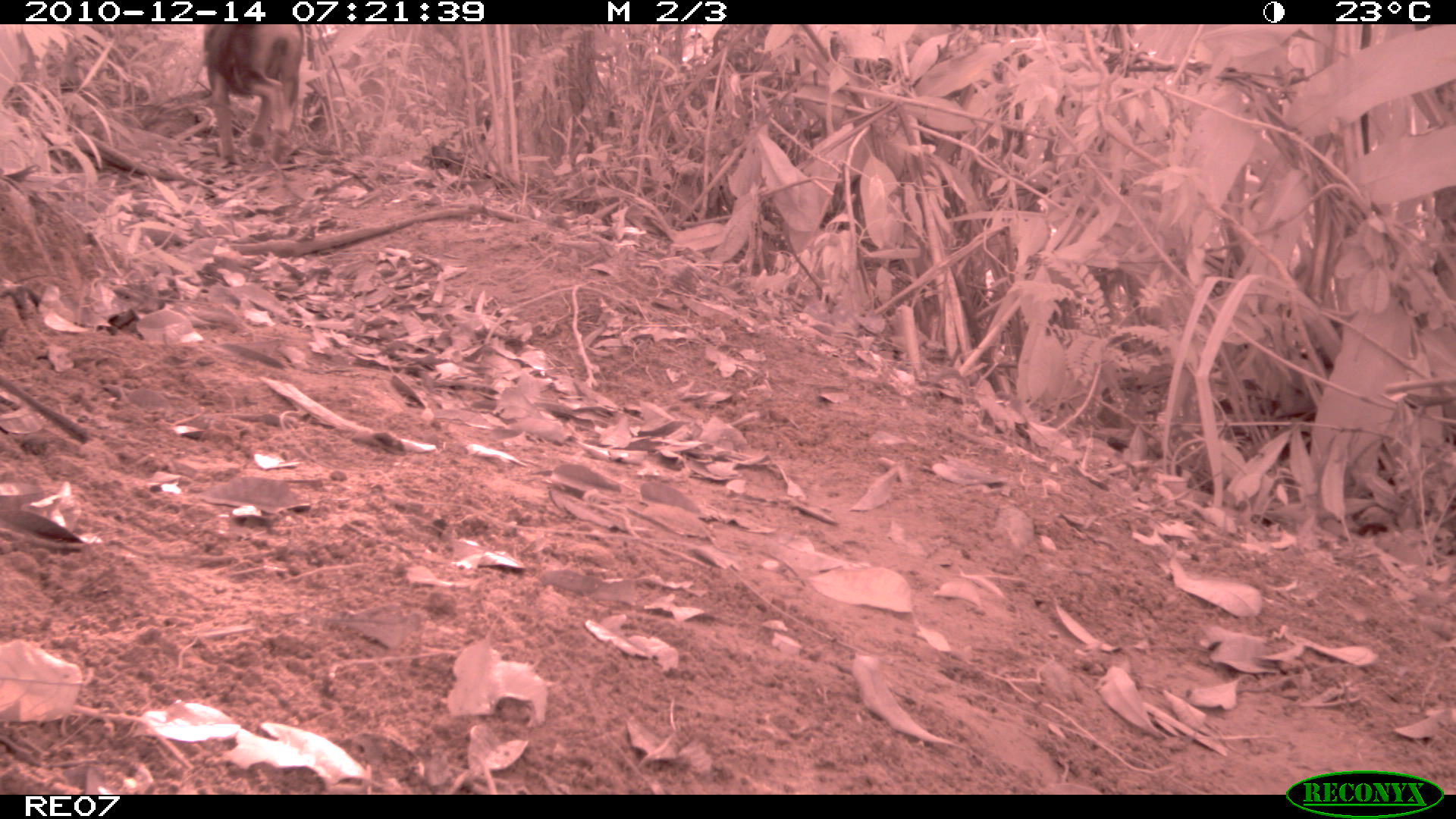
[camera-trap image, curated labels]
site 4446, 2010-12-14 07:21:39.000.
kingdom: Animalia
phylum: Chordata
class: Mammalia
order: Carnivora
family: Canidae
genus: Canis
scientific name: Canis familiaris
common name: domestic dog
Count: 1.